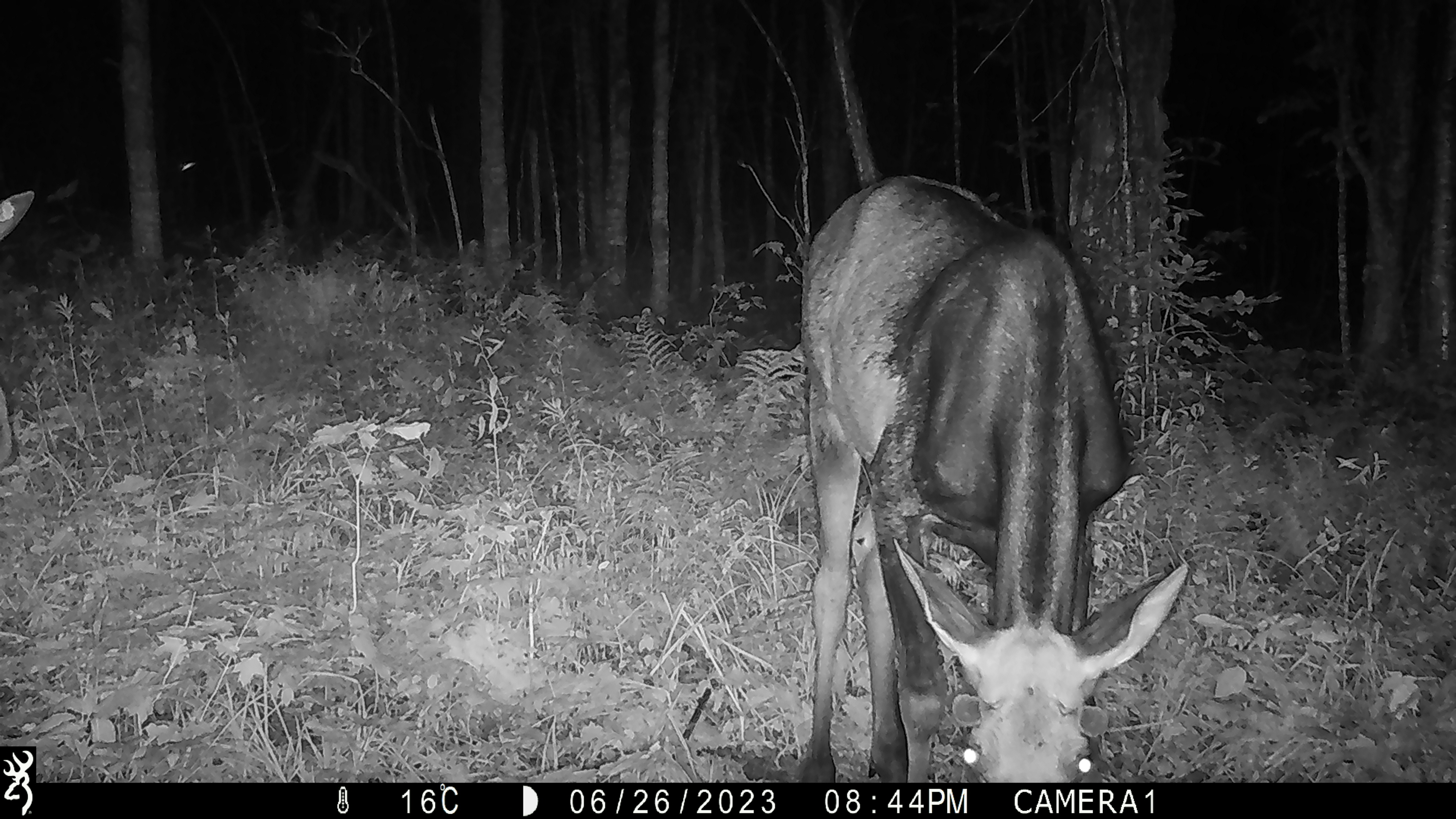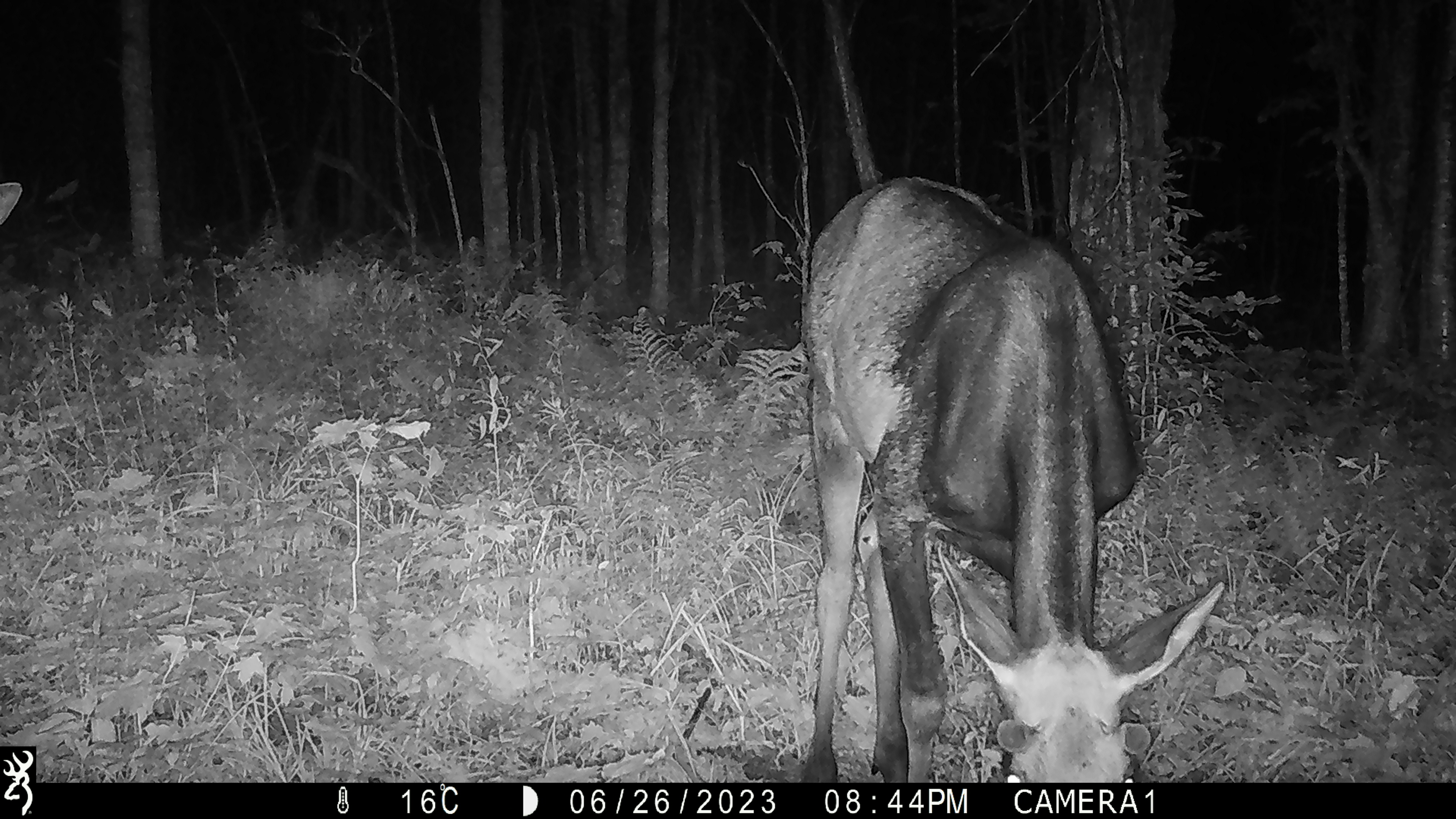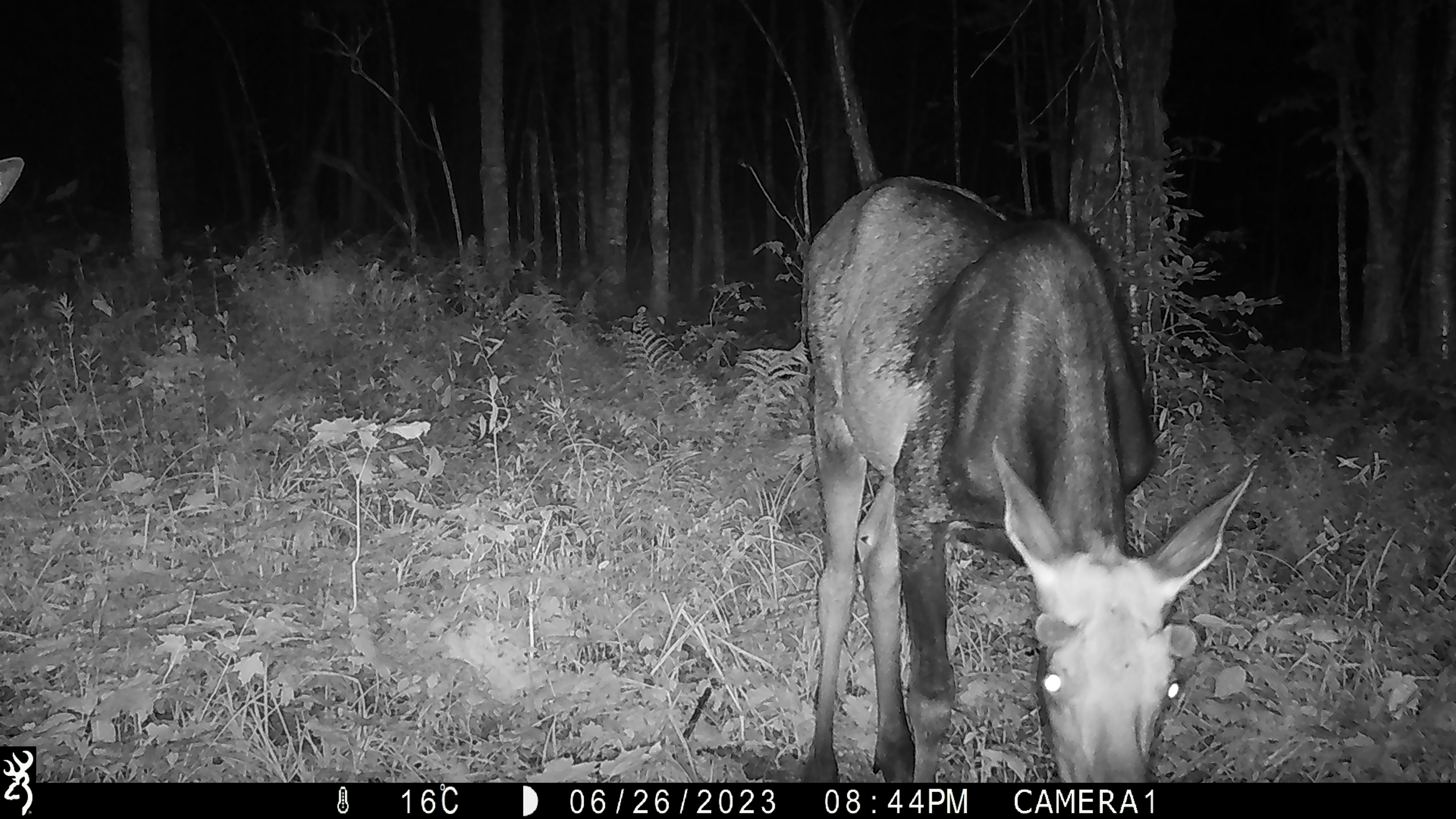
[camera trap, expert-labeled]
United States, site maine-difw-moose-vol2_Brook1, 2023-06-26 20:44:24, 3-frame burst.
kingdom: Animalia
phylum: Chordata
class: Mammalia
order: Artiodactyla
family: Cervidae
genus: Alces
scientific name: Alces alces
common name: moose